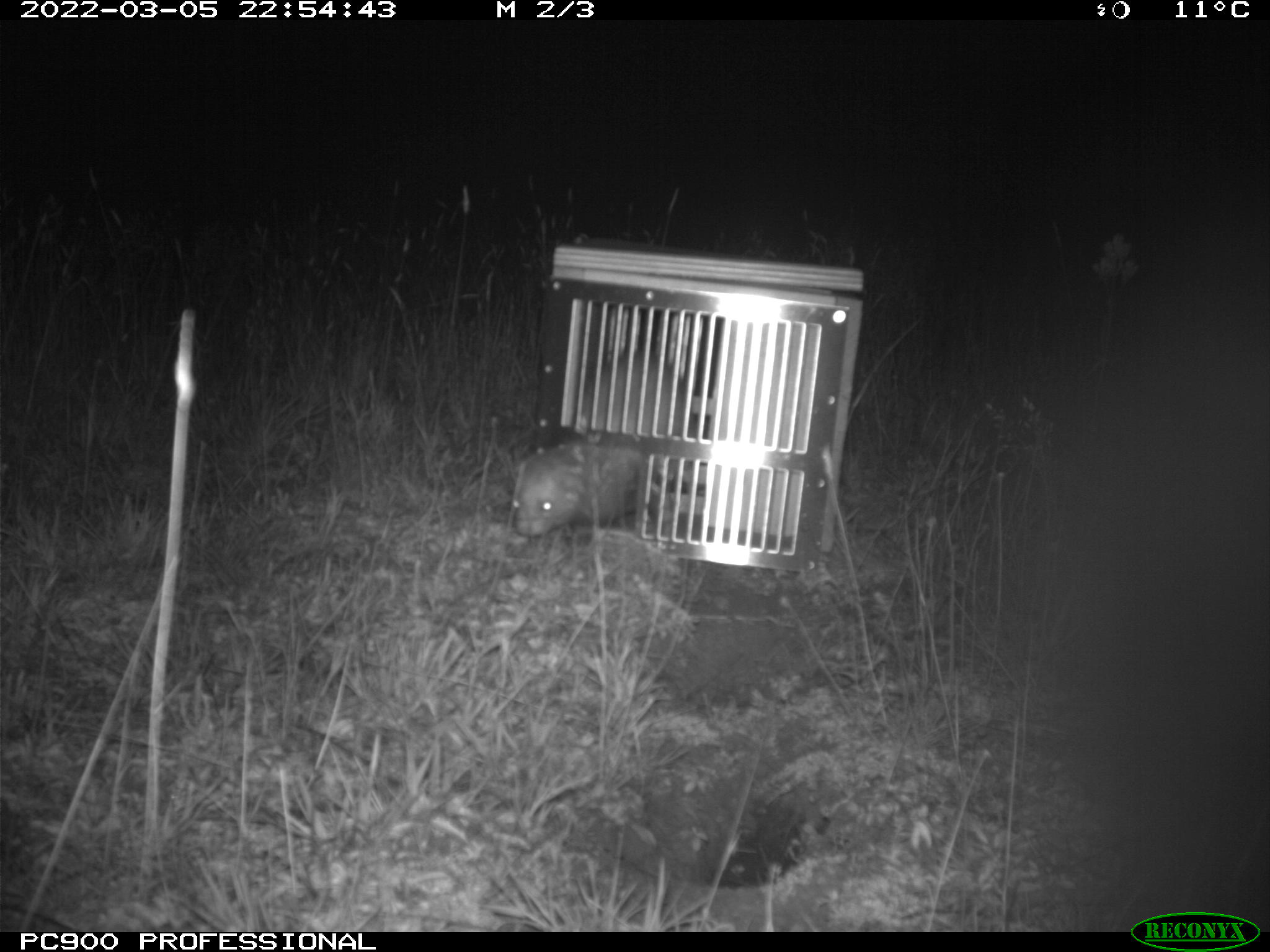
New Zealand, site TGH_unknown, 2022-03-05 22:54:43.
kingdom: Animalia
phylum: Chordata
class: Mammalia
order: Carnivora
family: Mustelidae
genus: Mustela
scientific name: Mustela furo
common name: ferret